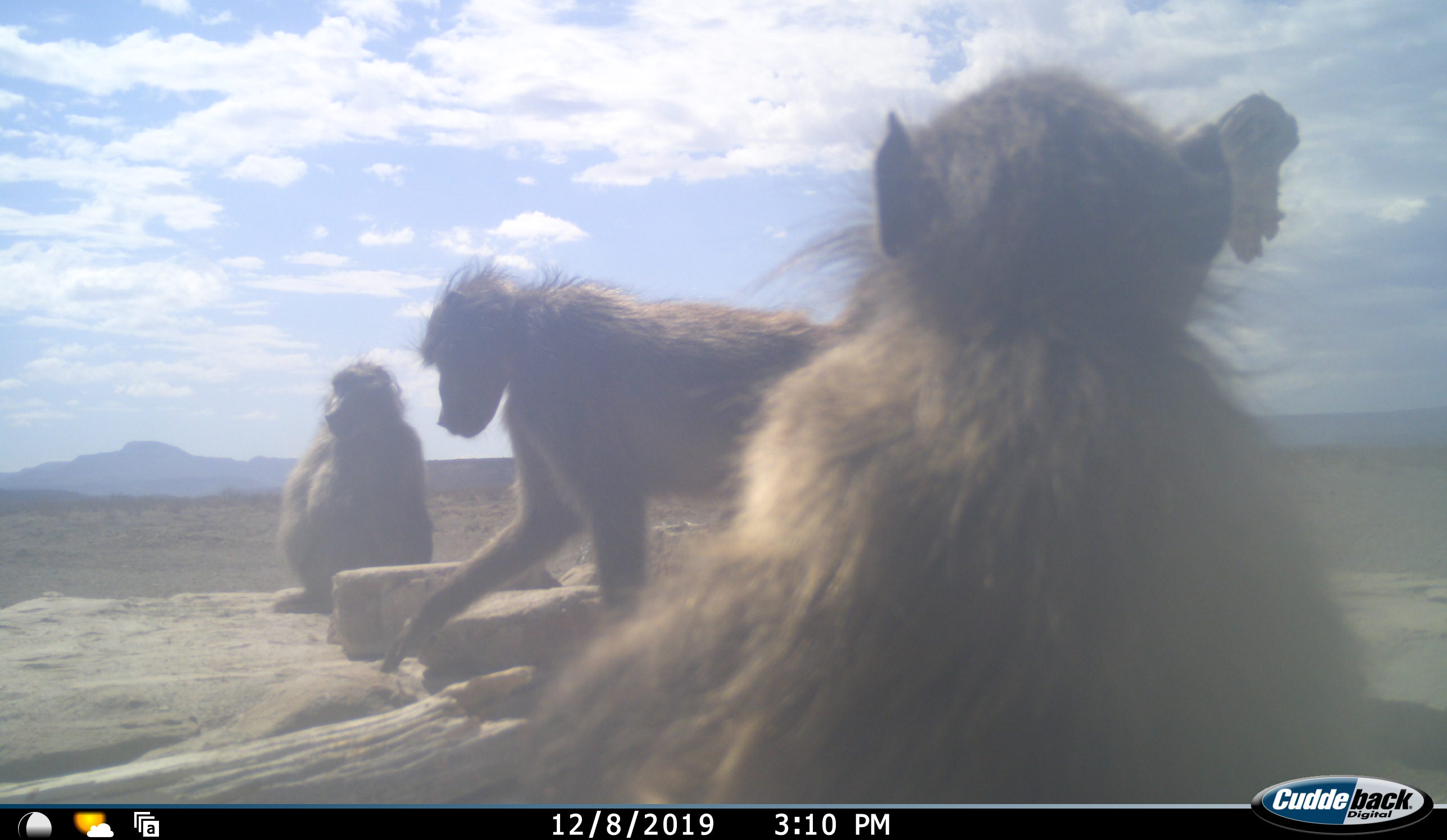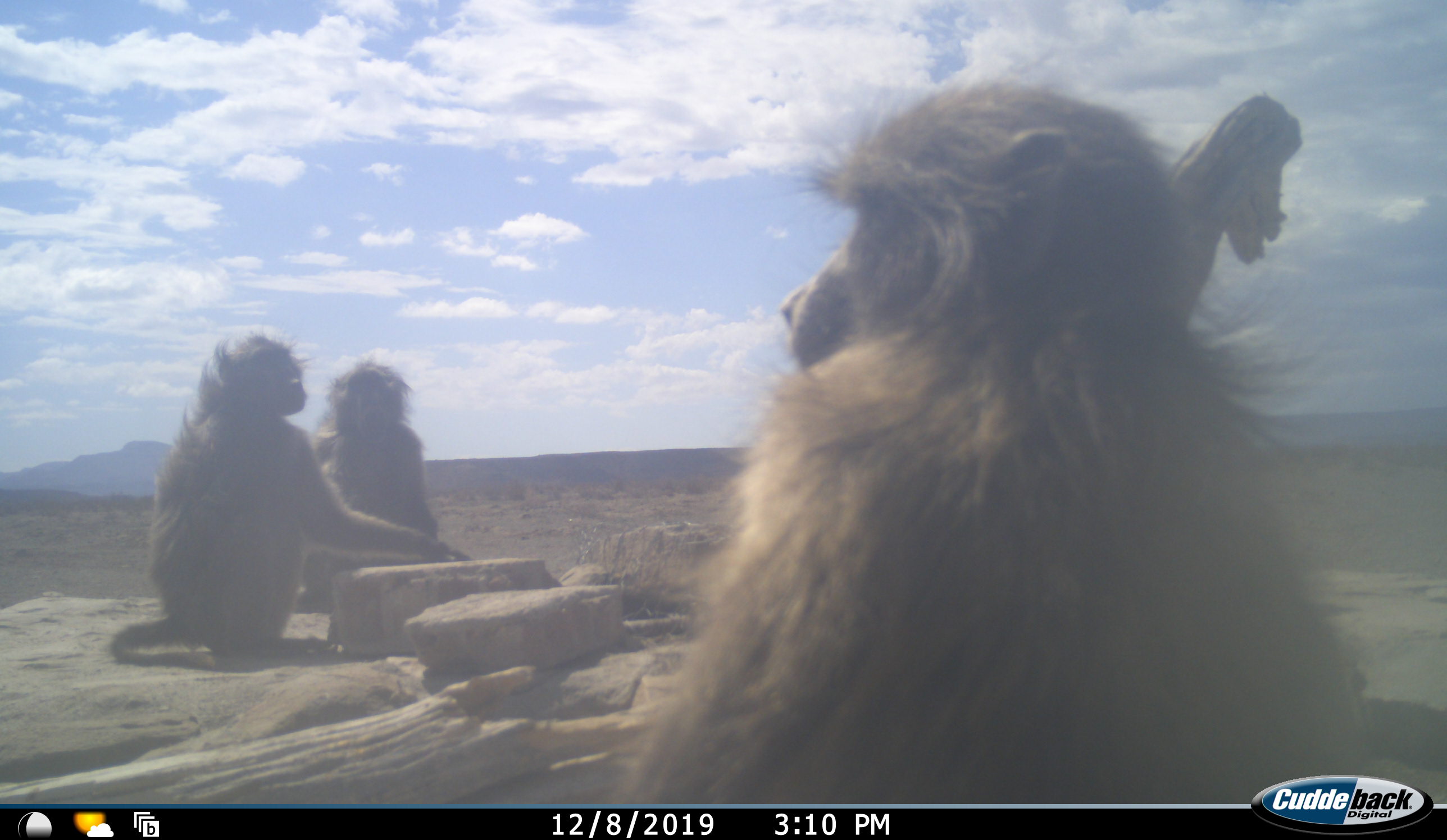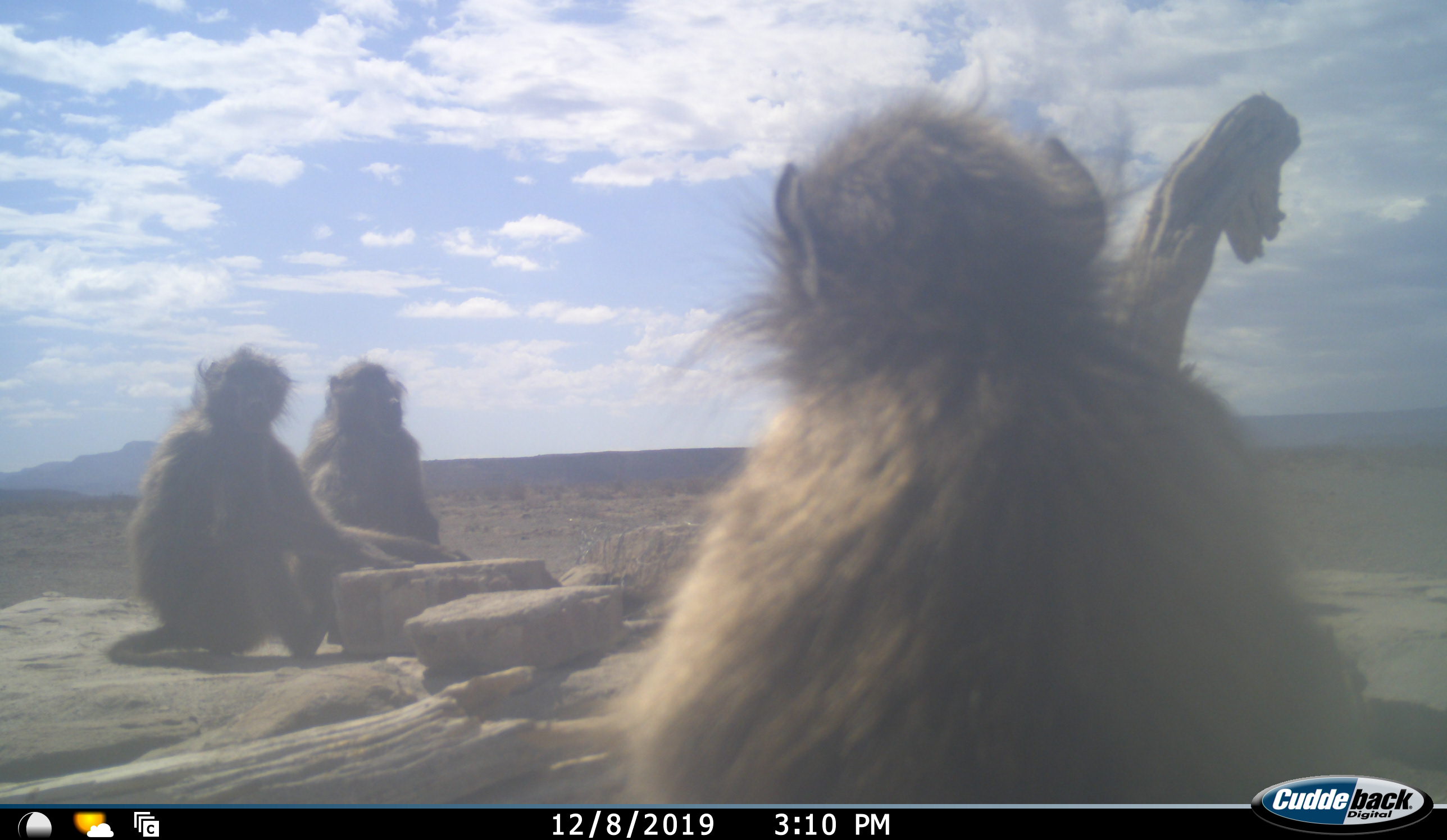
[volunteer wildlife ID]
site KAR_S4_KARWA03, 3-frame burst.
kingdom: Animalia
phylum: Chordata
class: Mammalia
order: Primates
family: Cercopithecidae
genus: Papio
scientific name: Papio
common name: baboon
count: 3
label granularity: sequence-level